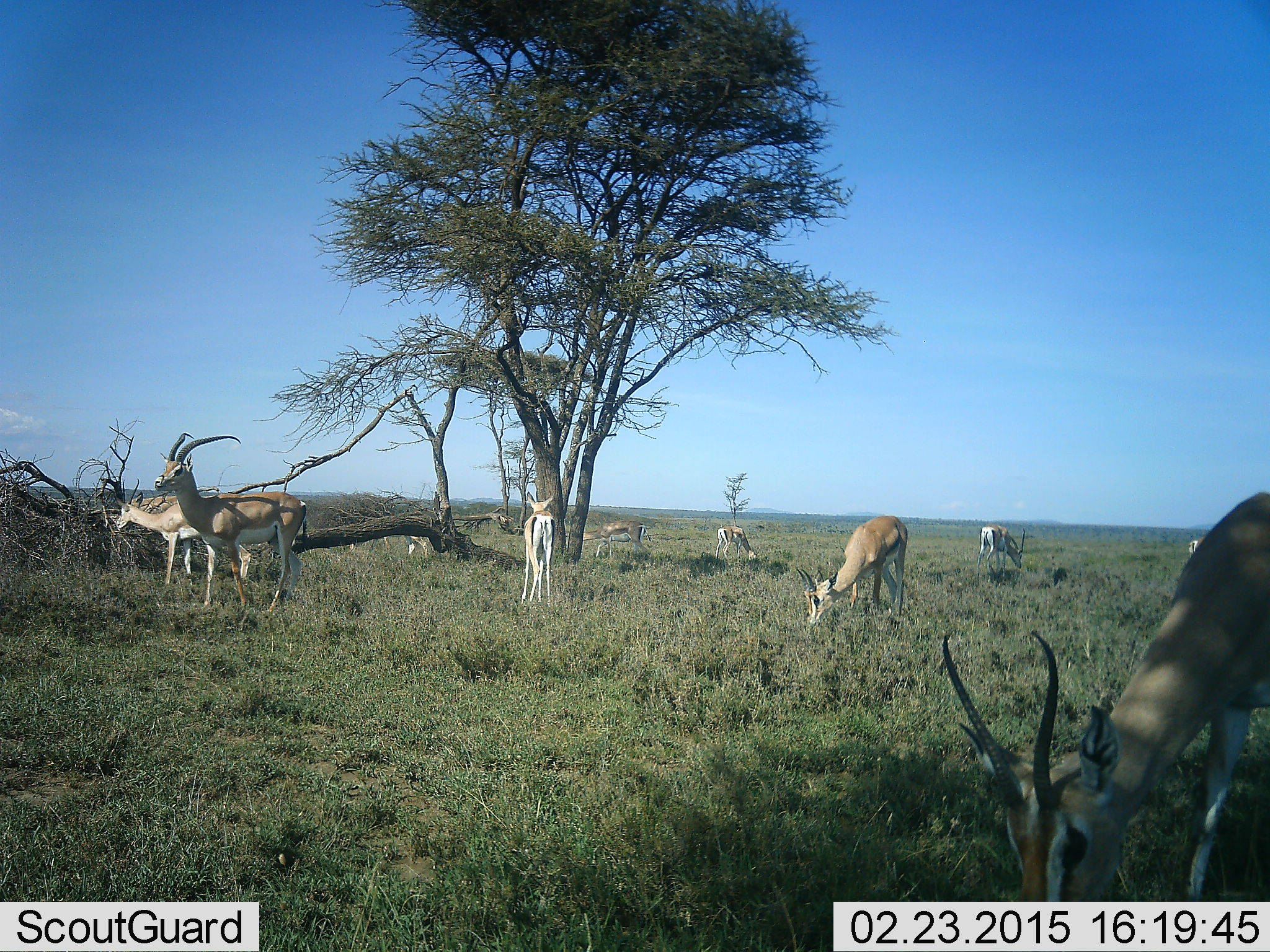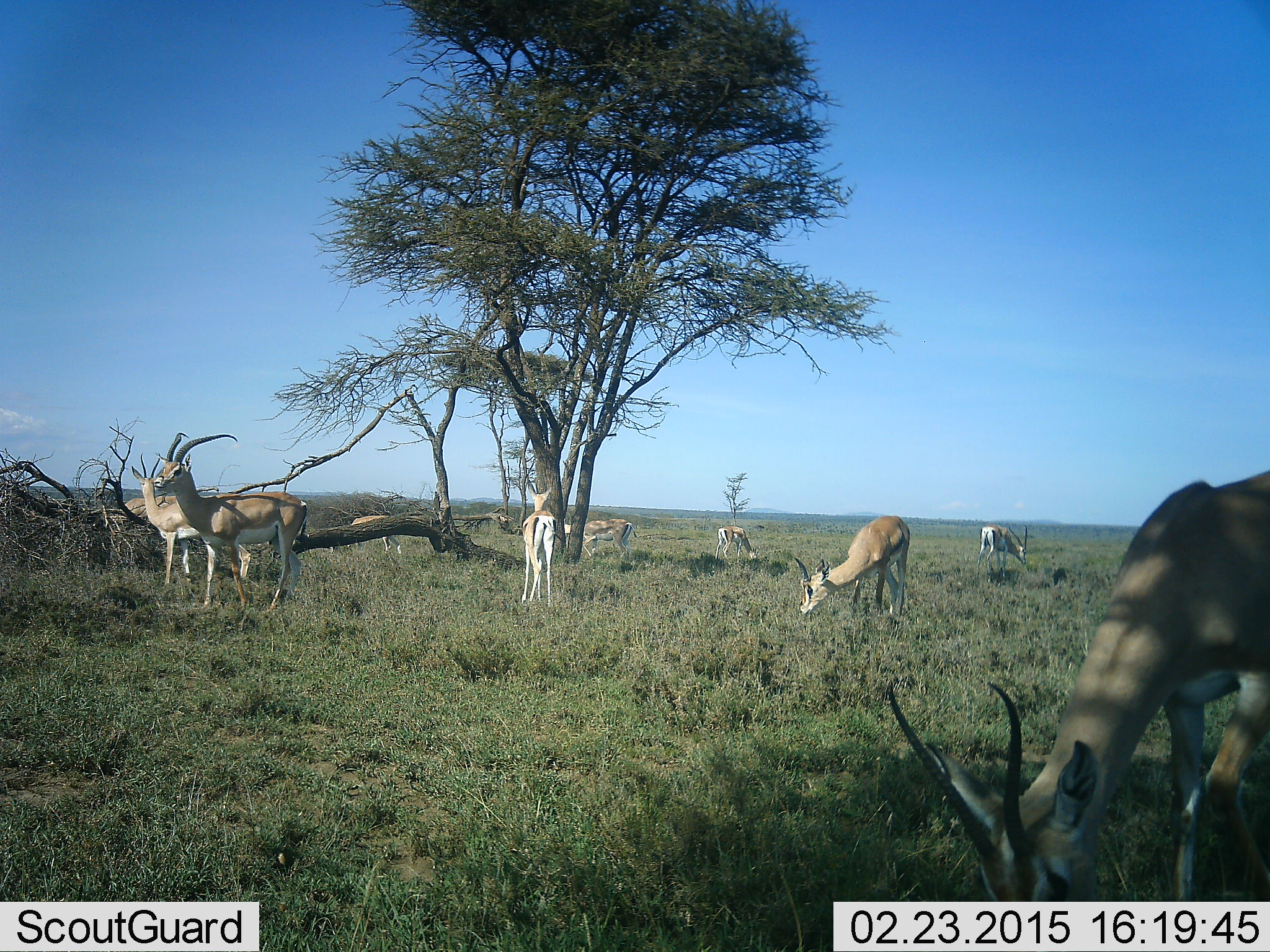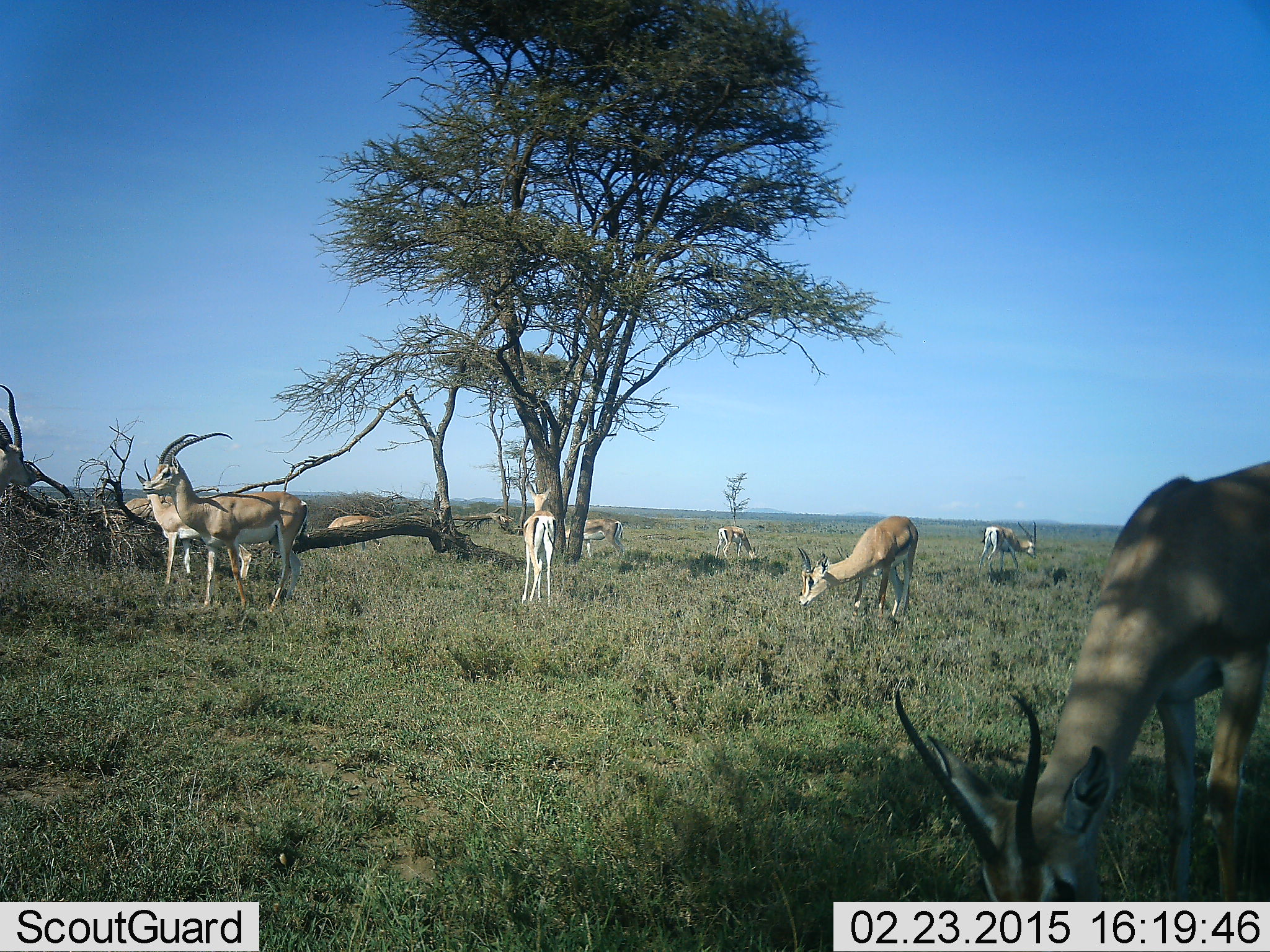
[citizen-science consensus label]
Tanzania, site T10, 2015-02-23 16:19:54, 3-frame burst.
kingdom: Animalia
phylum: Chordata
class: Mammalia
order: Artiodactyla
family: Bovidae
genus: Nanger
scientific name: Nanger granti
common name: grant's gazelle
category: gazellegrants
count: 10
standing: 82%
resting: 0%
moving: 36%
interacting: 0%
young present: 0%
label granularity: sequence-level